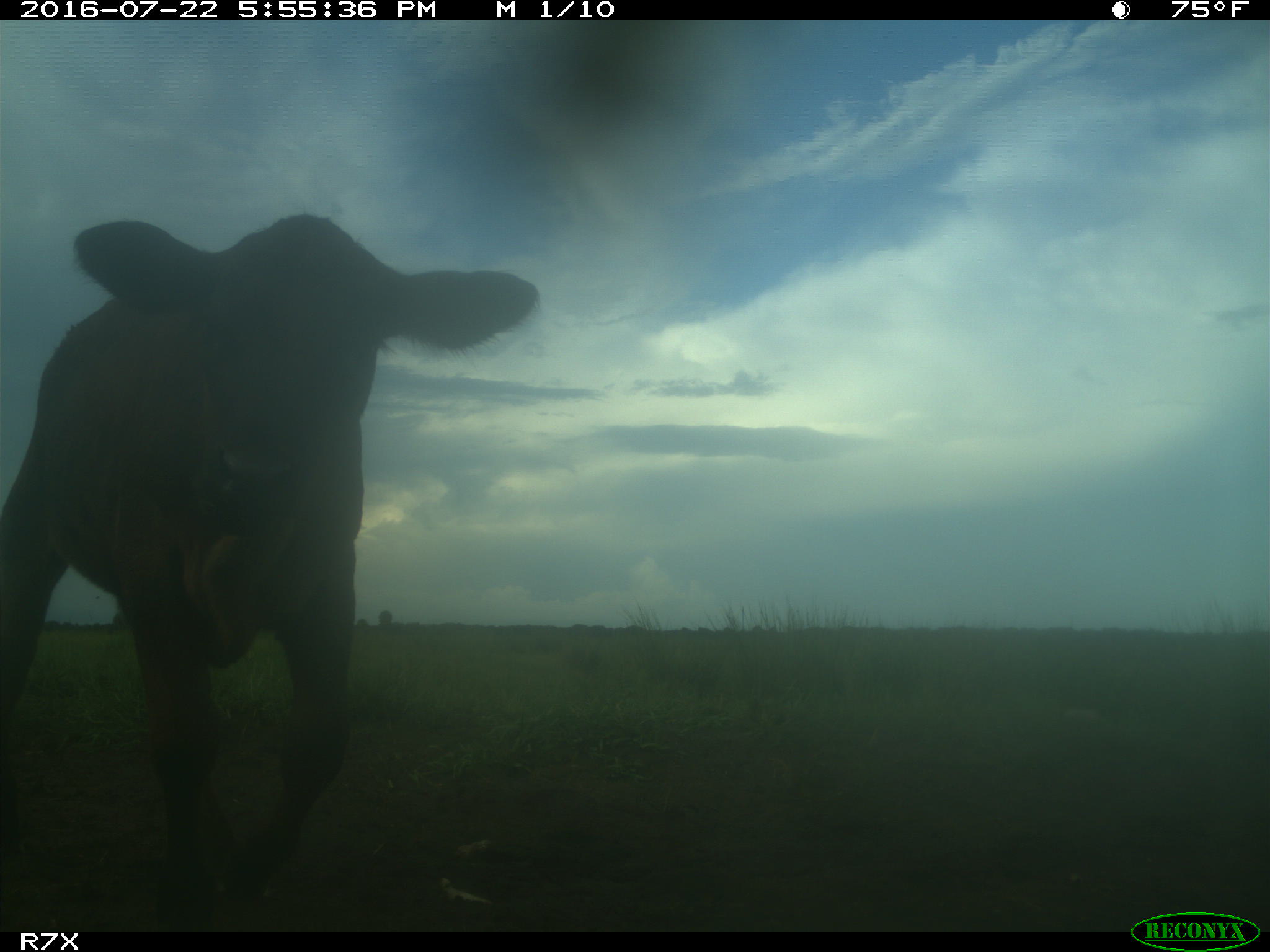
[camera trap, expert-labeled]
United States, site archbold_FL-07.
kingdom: Animalia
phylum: Chordata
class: Mammalia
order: Artiodactyla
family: Bovidae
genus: Bos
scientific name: Bos taurus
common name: domestic cow